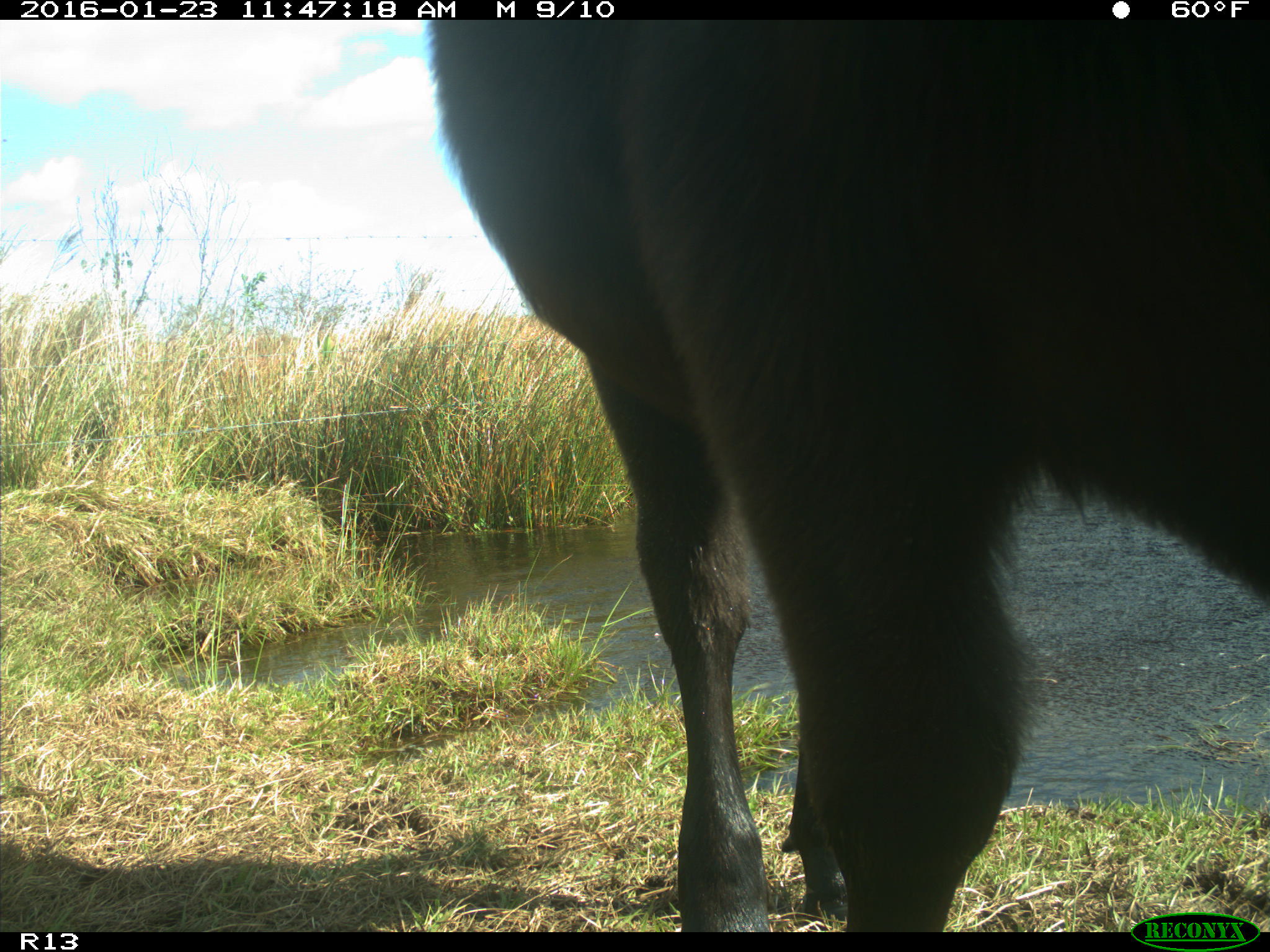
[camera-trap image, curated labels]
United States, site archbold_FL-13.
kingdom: Animalia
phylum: Chordata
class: Mammalia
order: Artiodactyla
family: Bovidae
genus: Bos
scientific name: Bos taurus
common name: domestic cow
Bos taurus (domestic cow).